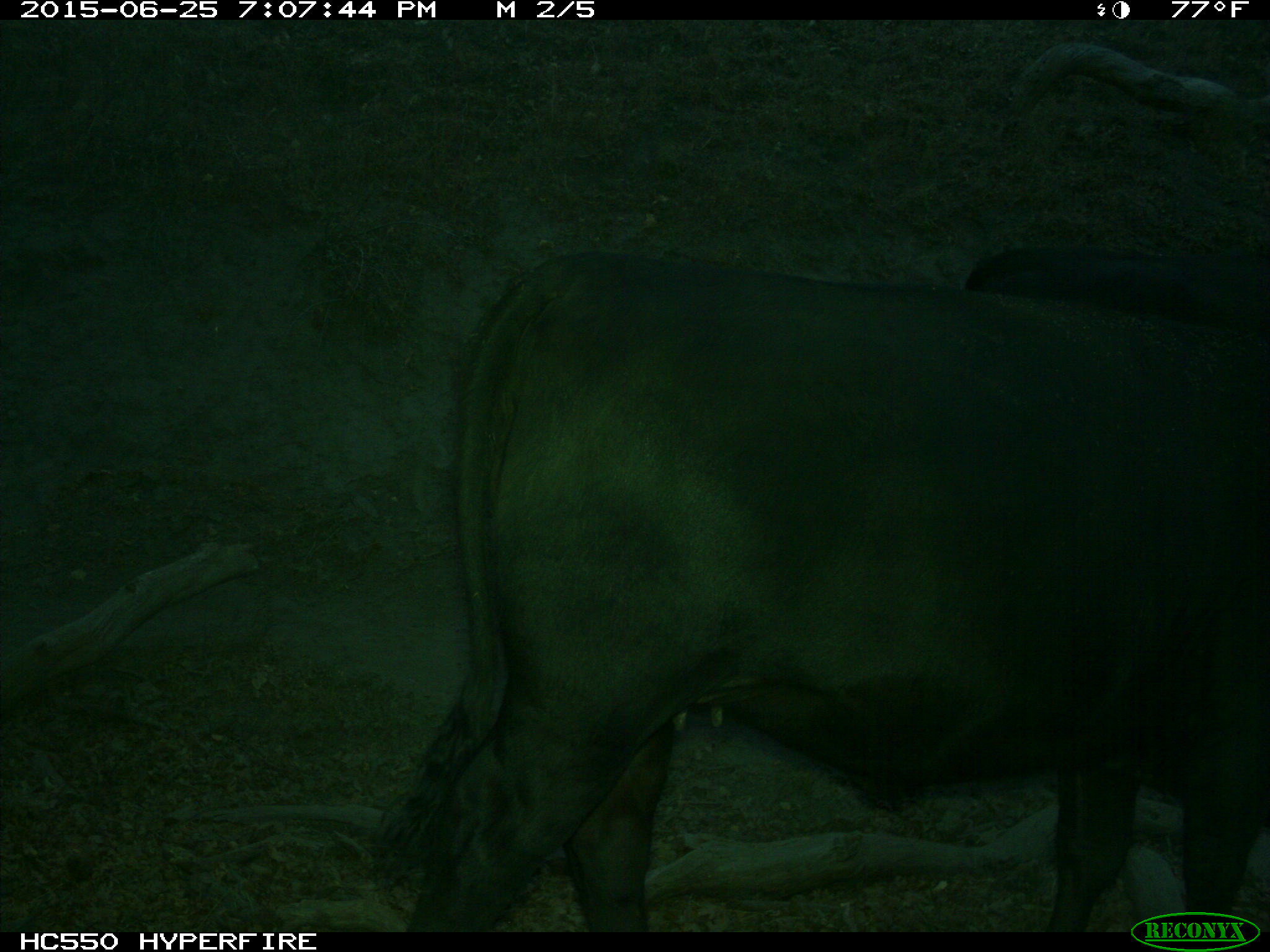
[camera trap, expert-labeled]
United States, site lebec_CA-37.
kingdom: Animalia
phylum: Chordata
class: Mammalia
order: Artiodactyla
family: Bovidae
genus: Bos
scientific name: Bos taurus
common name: domestic cow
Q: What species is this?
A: Bos taurus (domestic cow).